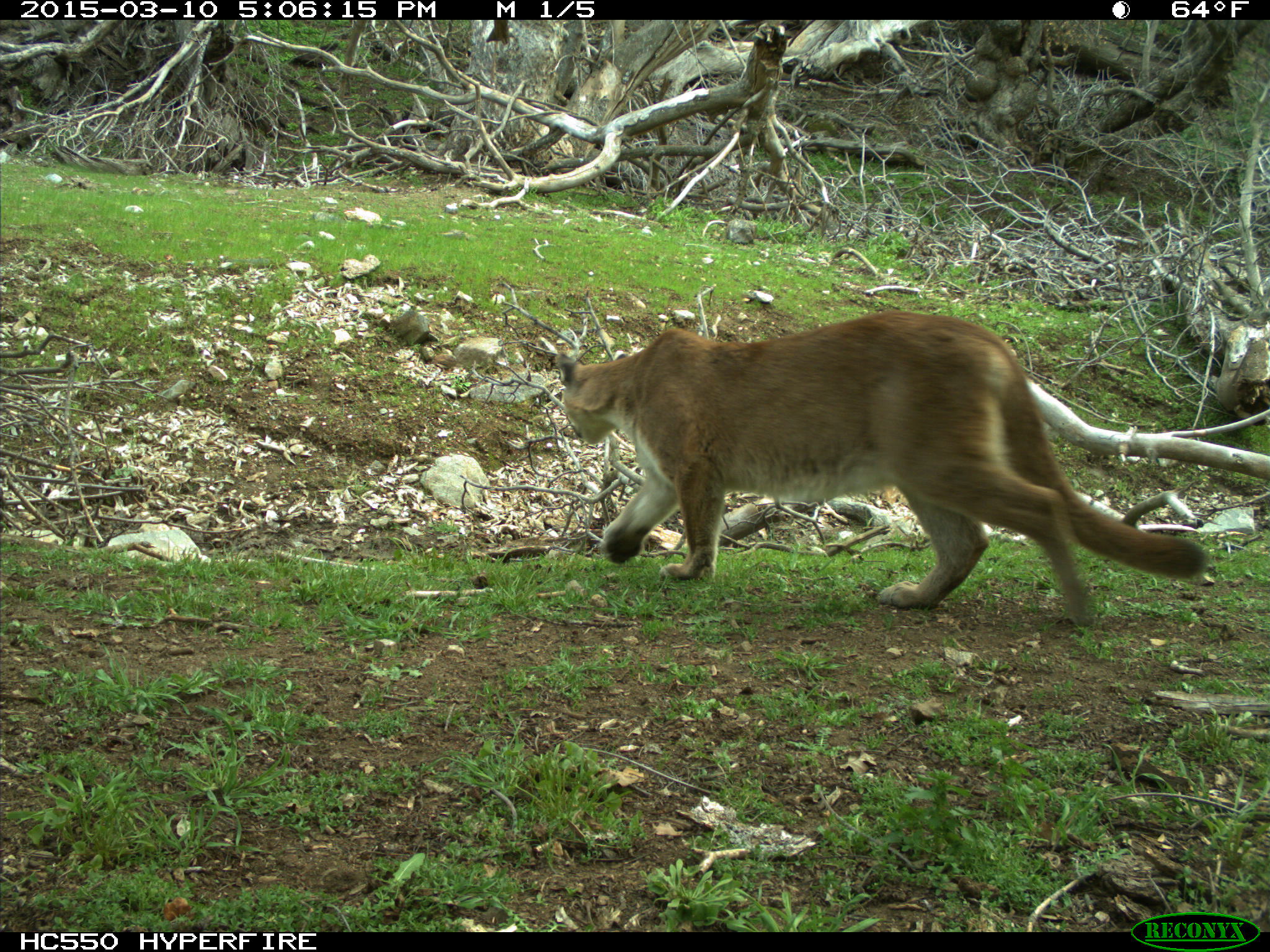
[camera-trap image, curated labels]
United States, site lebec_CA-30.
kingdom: Animalia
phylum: Chordata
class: Mammalia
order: Carnivora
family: Felidae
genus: Puma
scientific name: Puma concolor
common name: mountain lion